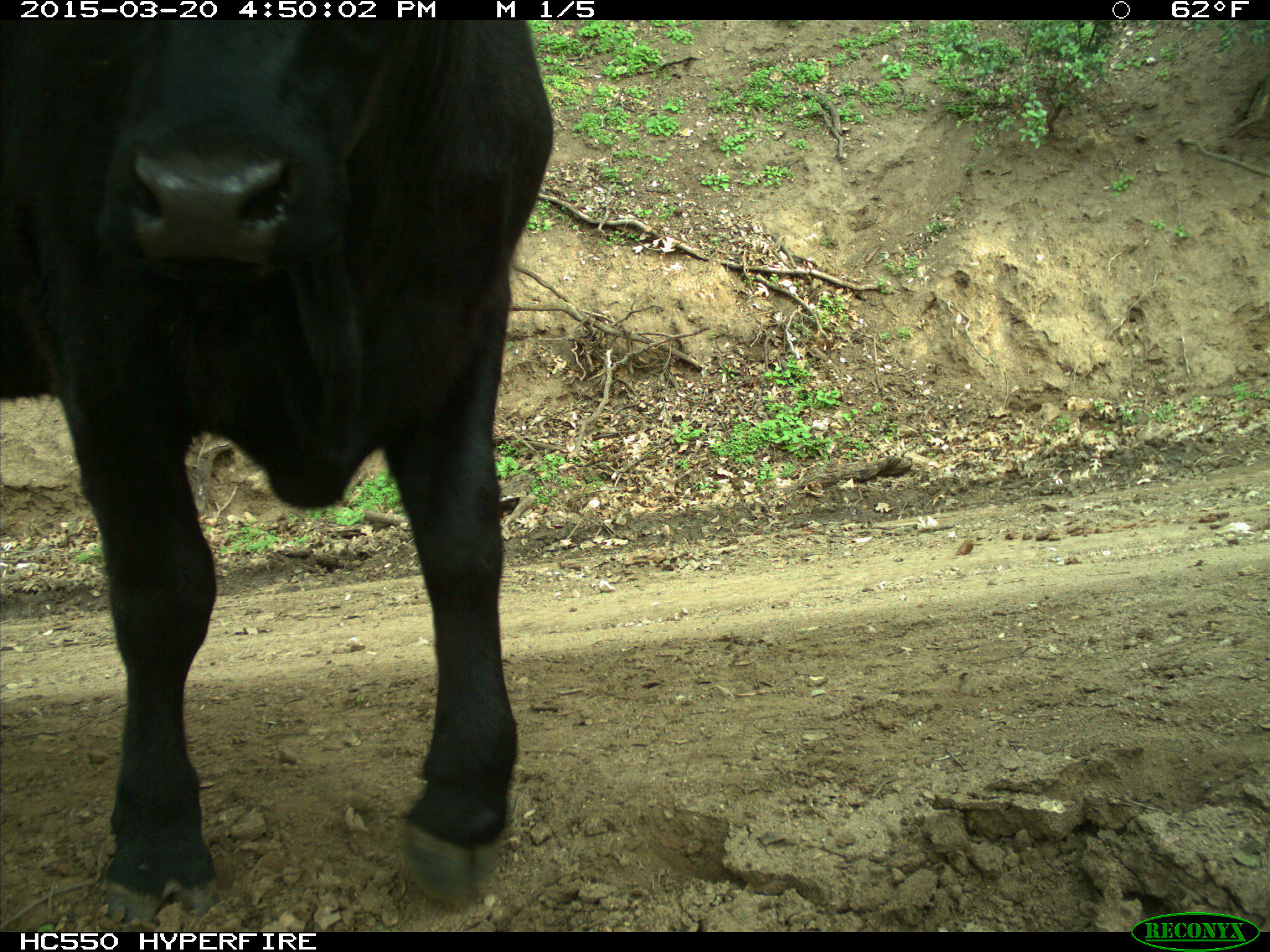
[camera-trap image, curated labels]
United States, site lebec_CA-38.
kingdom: Animalia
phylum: Chordata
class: Mammalia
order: Artiodactyla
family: Bovidae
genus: Bos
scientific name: Bos taurus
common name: domestic cow